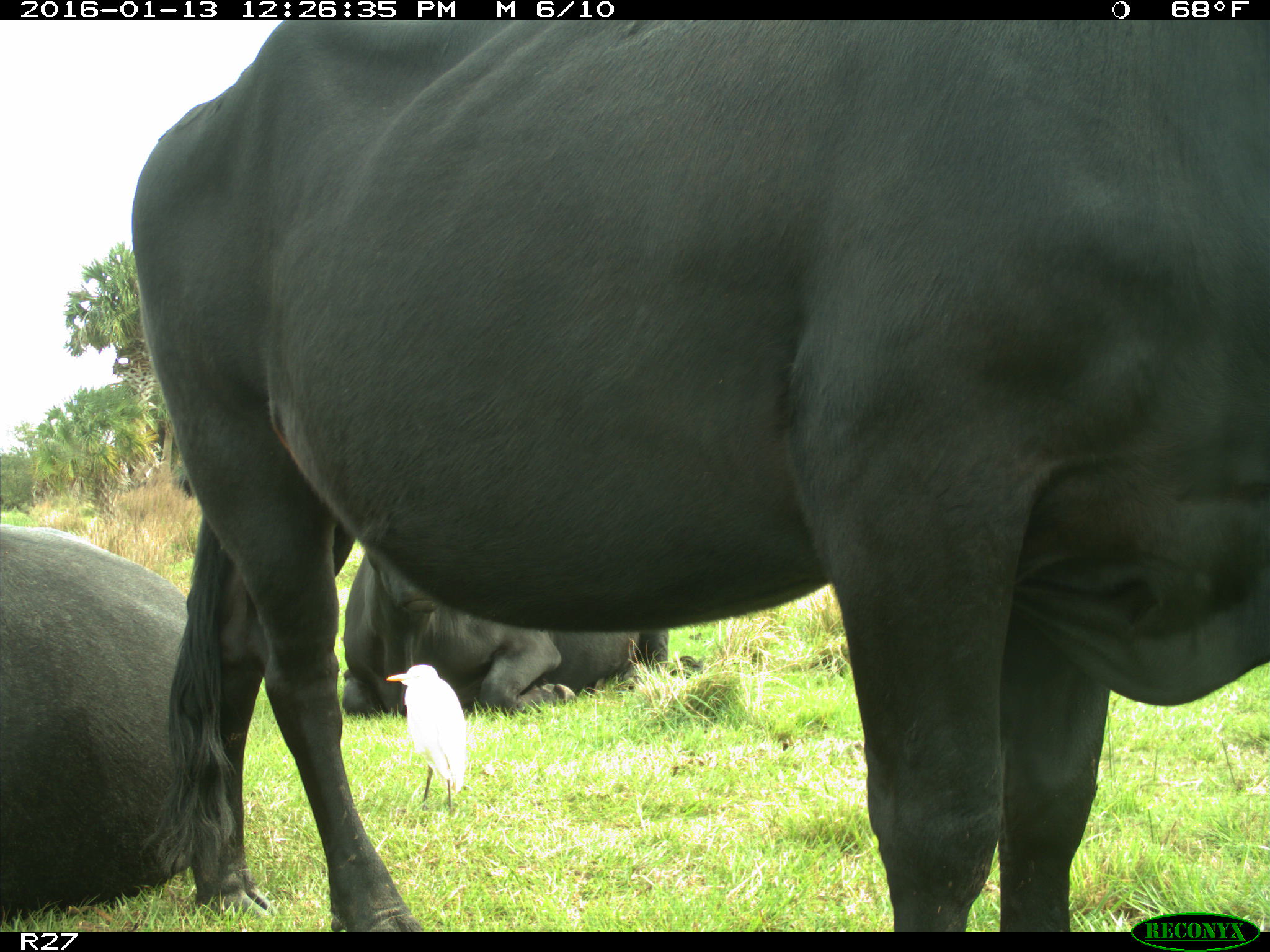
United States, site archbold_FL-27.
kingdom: Animalia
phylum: Chordata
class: Mammalia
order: Artiodactyla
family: Bovidae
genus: Bos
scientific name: Bos taurus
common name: domestic cow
Bos taurus (domestic cow).